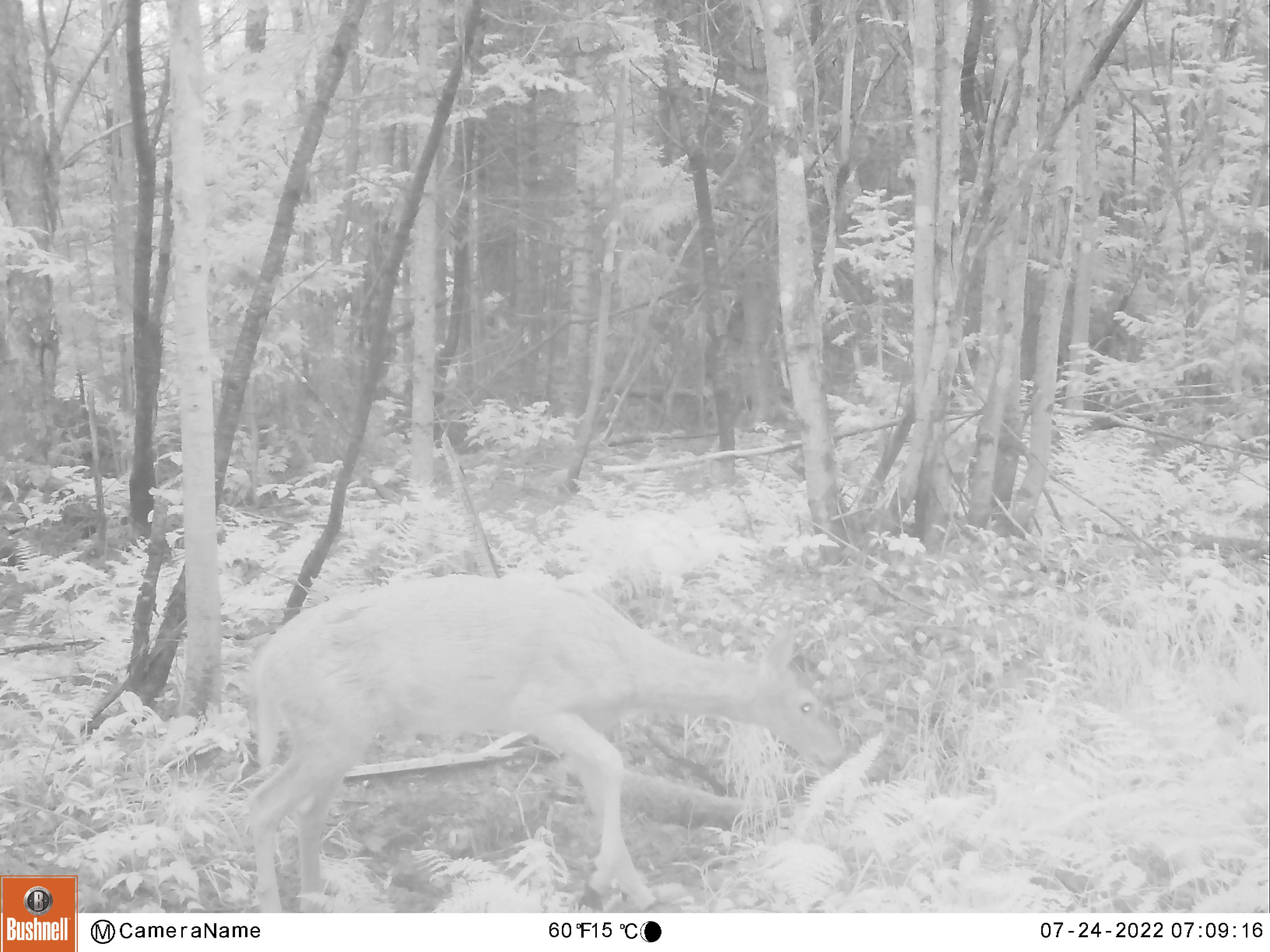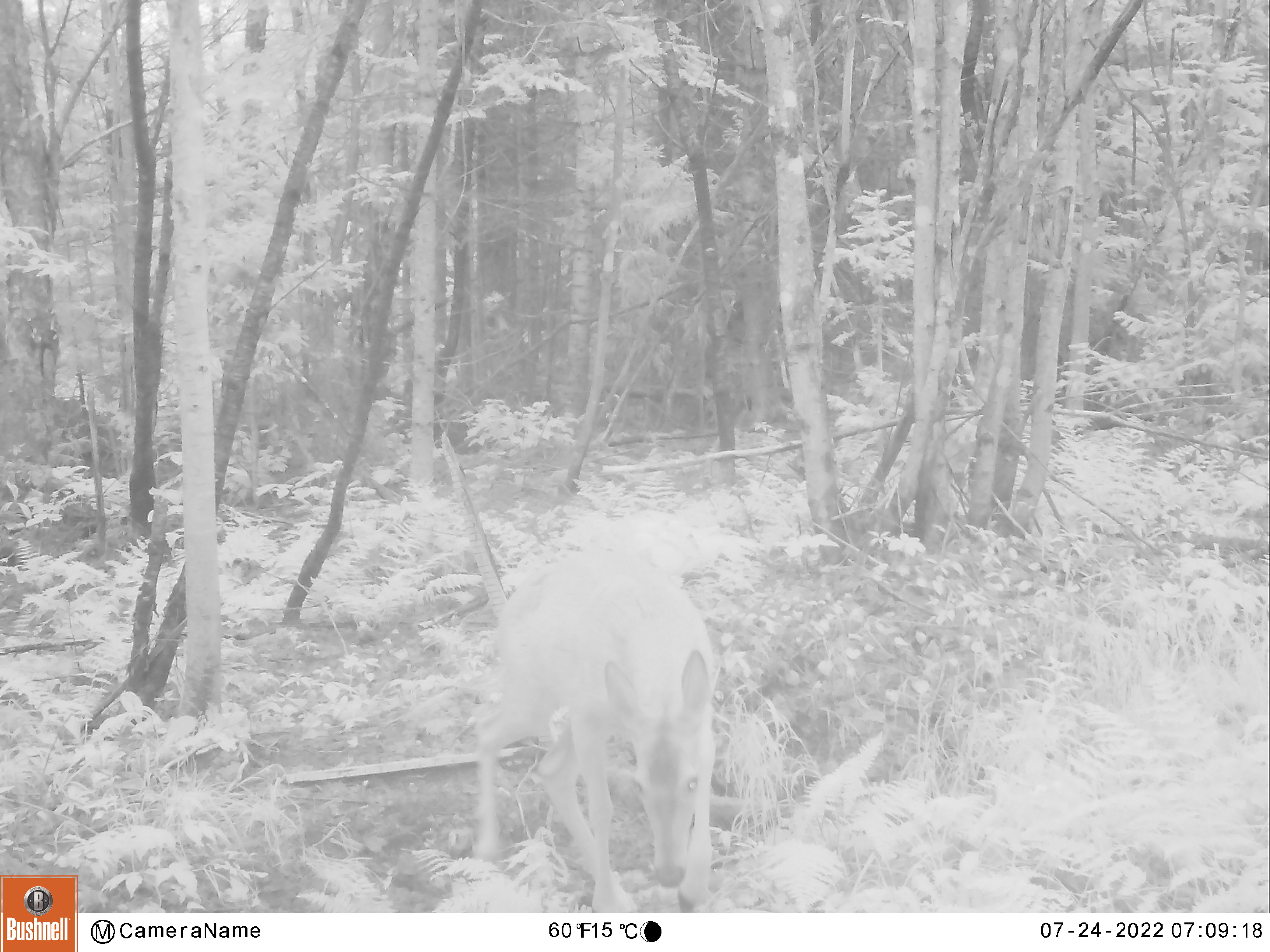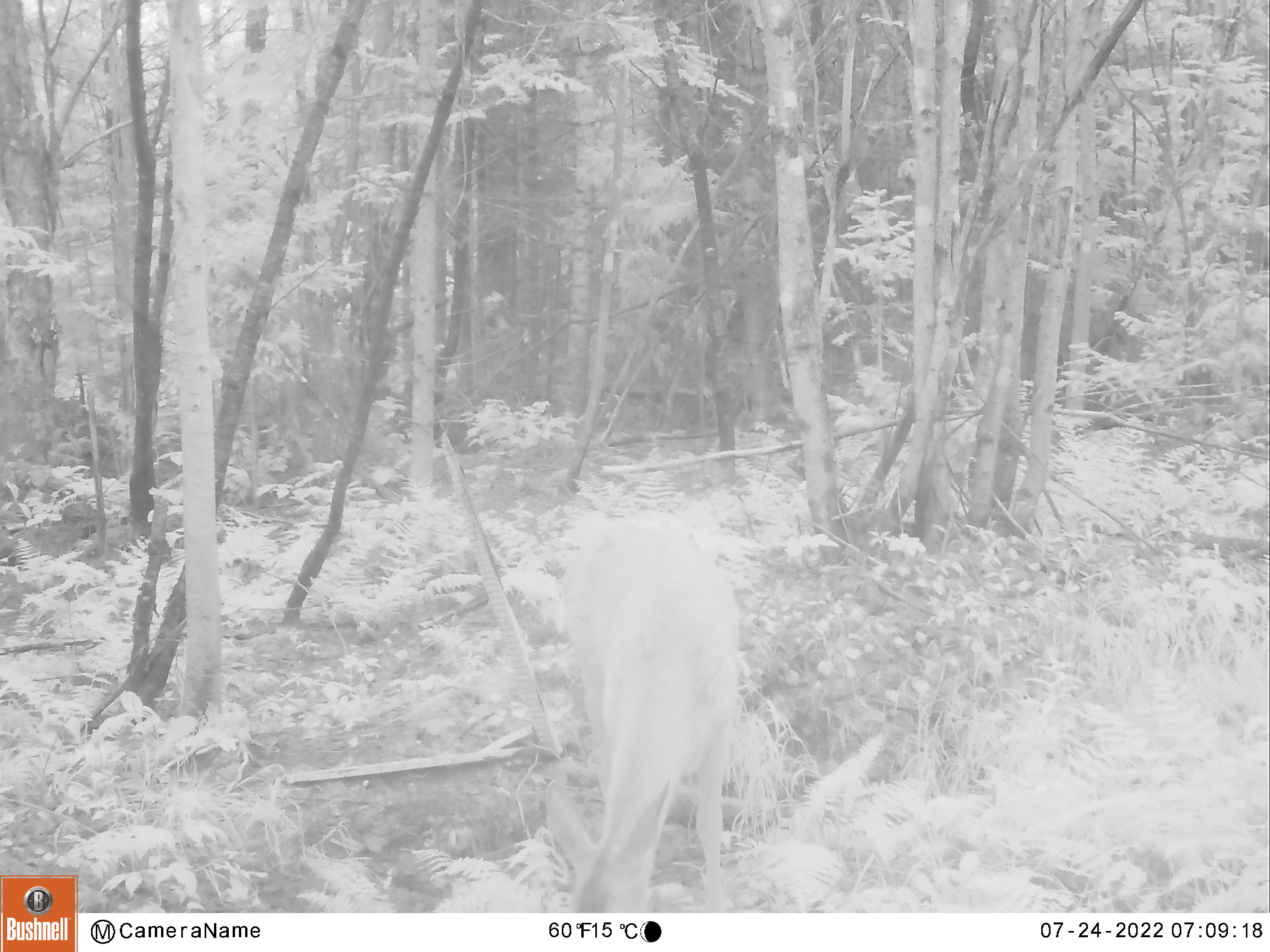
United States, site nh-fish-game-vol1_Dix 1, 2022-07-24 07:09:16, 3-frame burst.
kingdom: Animalia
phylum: Chordata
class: Mammalia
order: Artiodactyla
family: Cervidae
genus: Odocoileus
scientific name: Odocoileus virginianus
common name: white-tailed deer